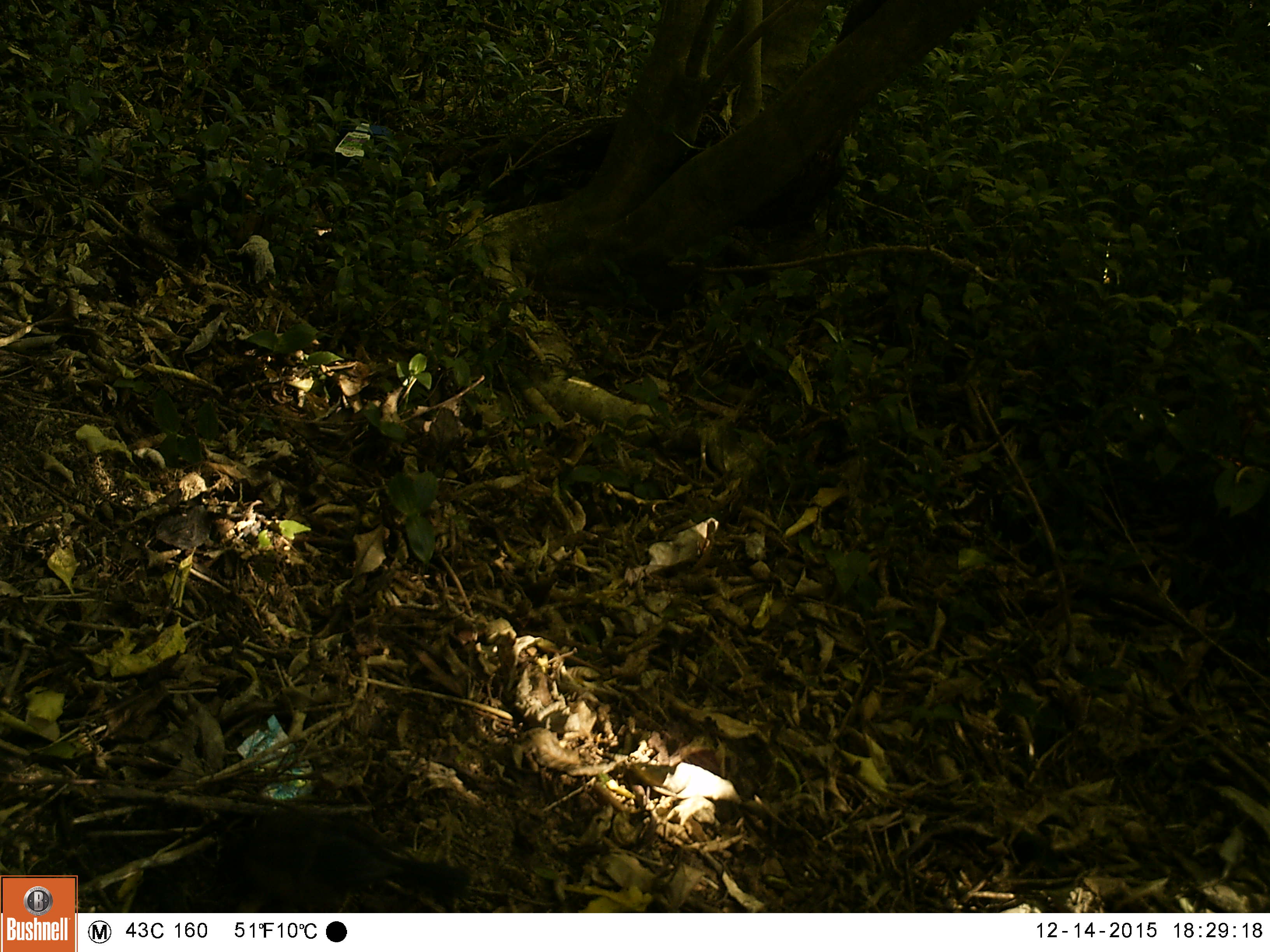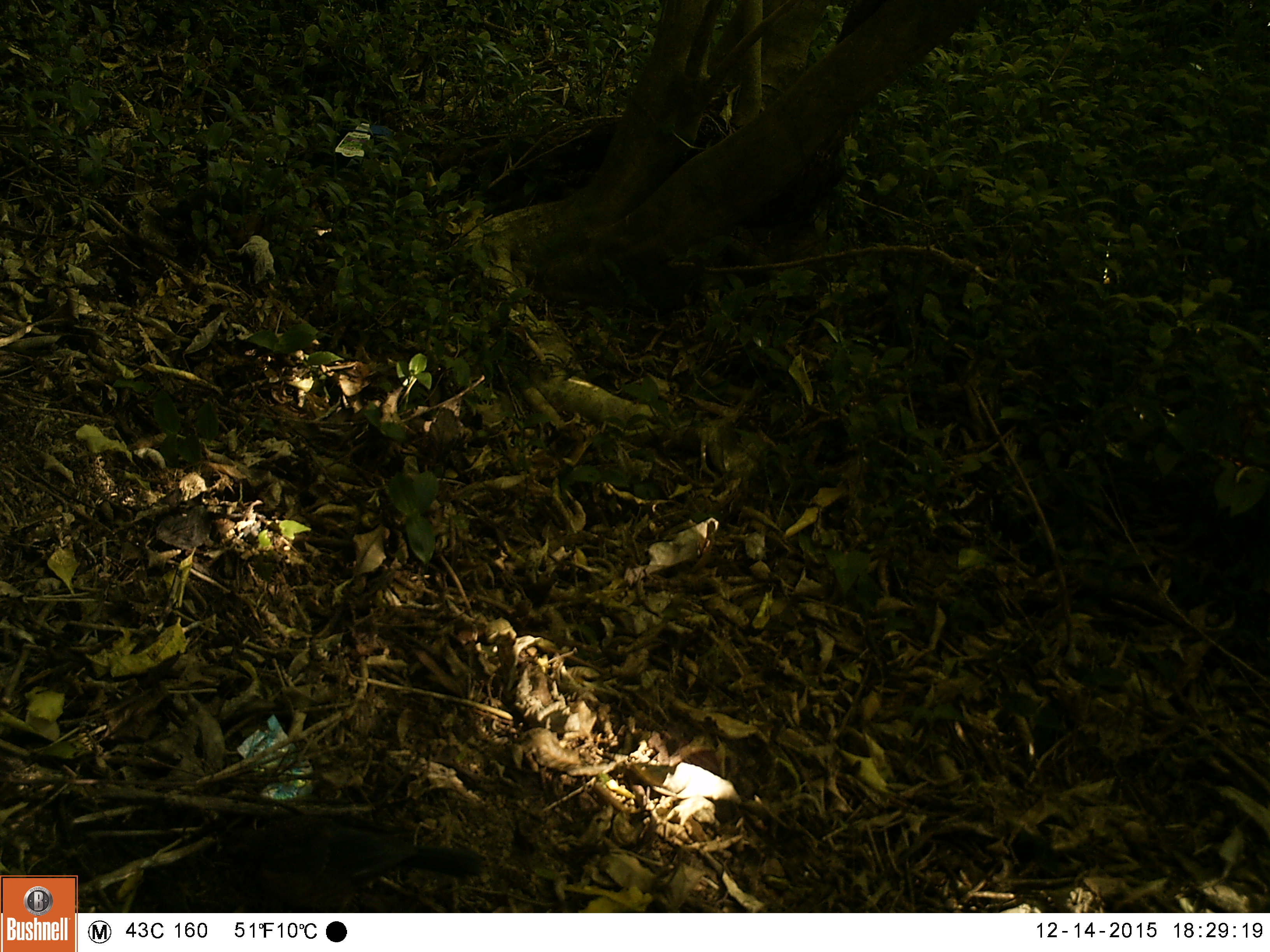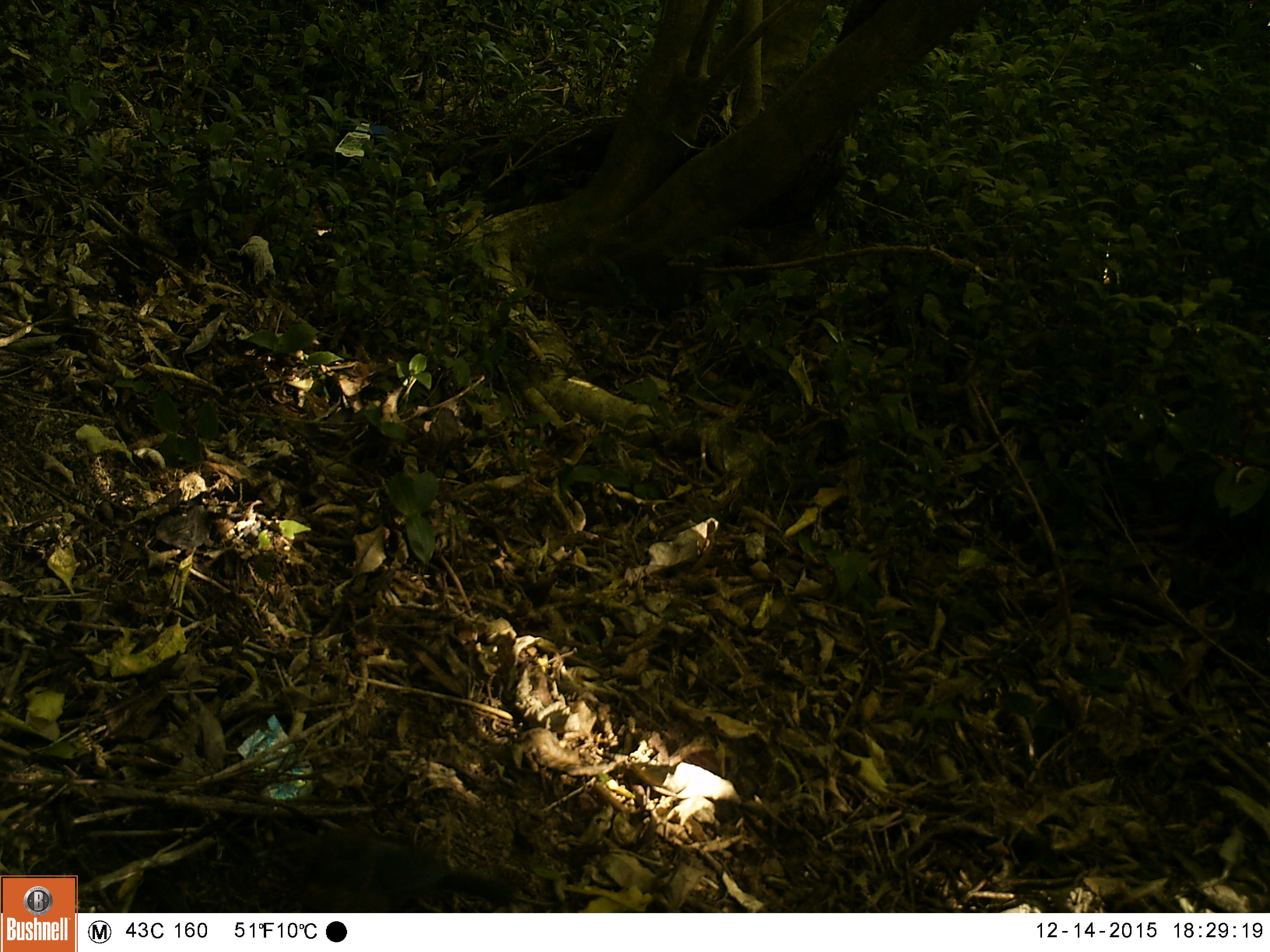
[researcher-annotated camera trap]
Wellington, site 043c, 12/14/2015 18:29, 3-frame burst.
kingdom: Animalia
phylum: Chordata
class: Aves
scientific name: Aves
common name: bird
Bird (Aves).